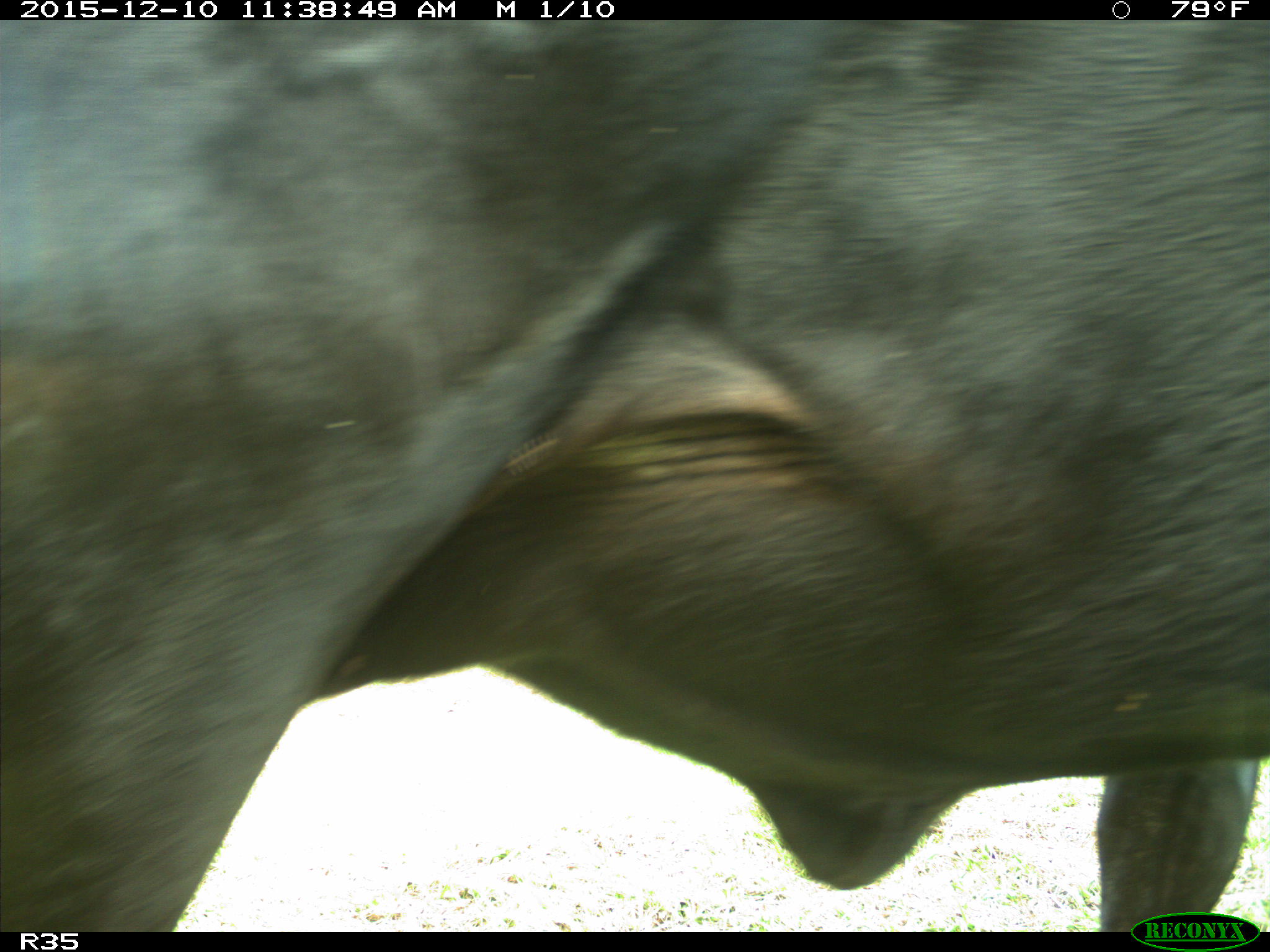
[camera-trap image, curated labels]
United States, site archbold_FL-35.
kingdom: Animalia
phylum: Chordata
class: Mammalia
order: Artiodactyla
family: Bovidae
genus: Bos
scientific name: Bos taurus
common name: domestic cow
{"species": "Bos taurus (domestic cow)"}